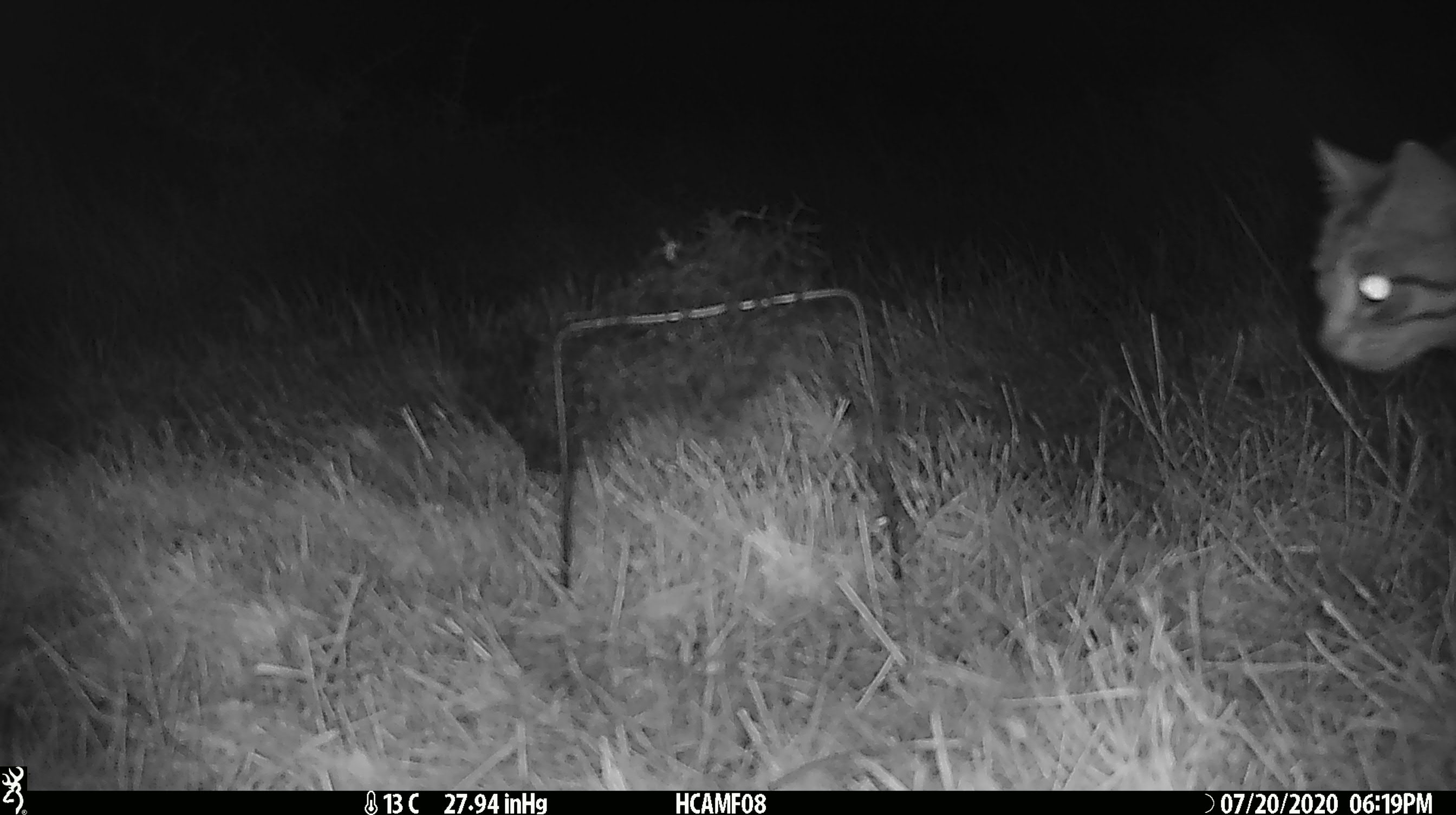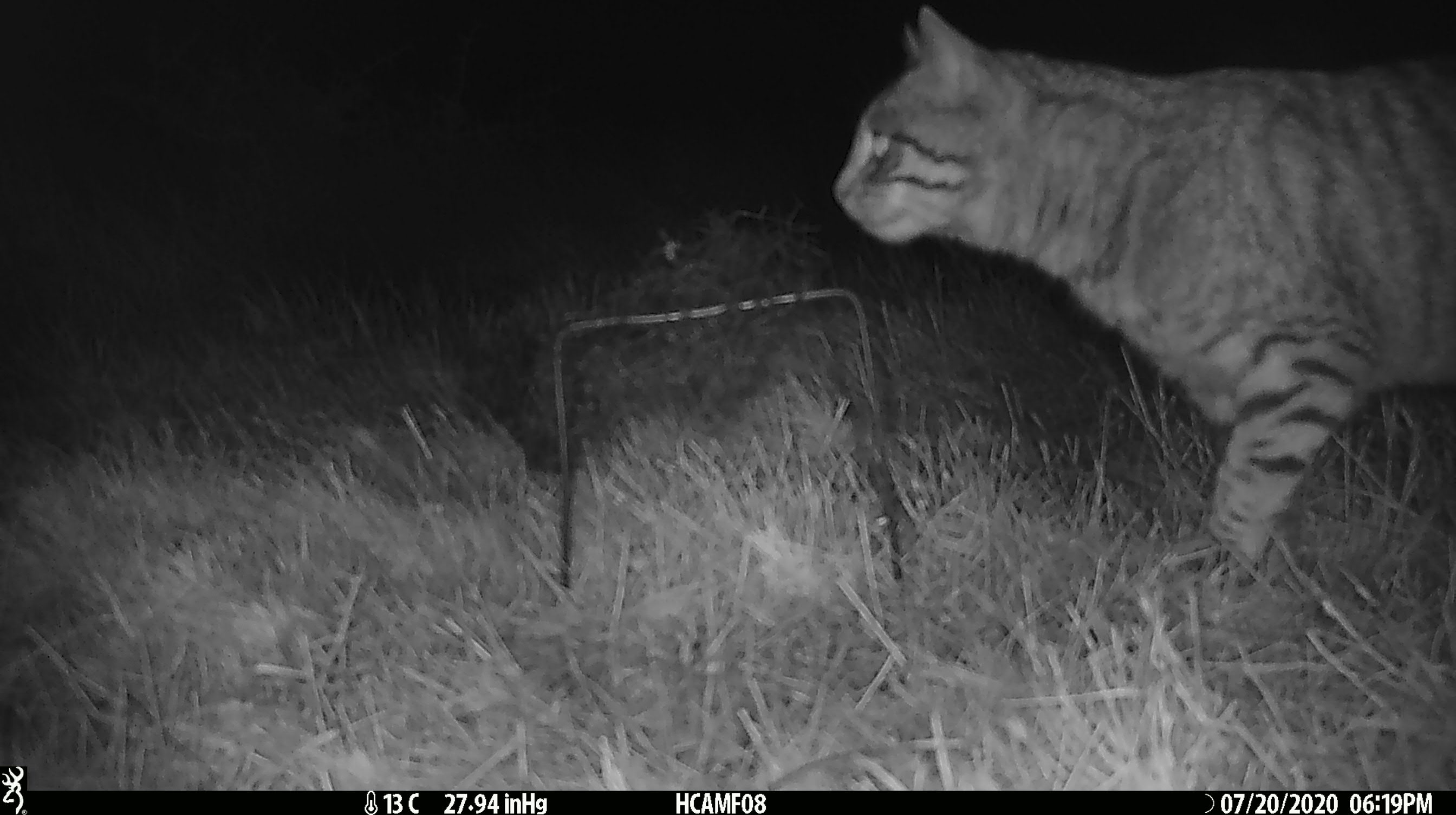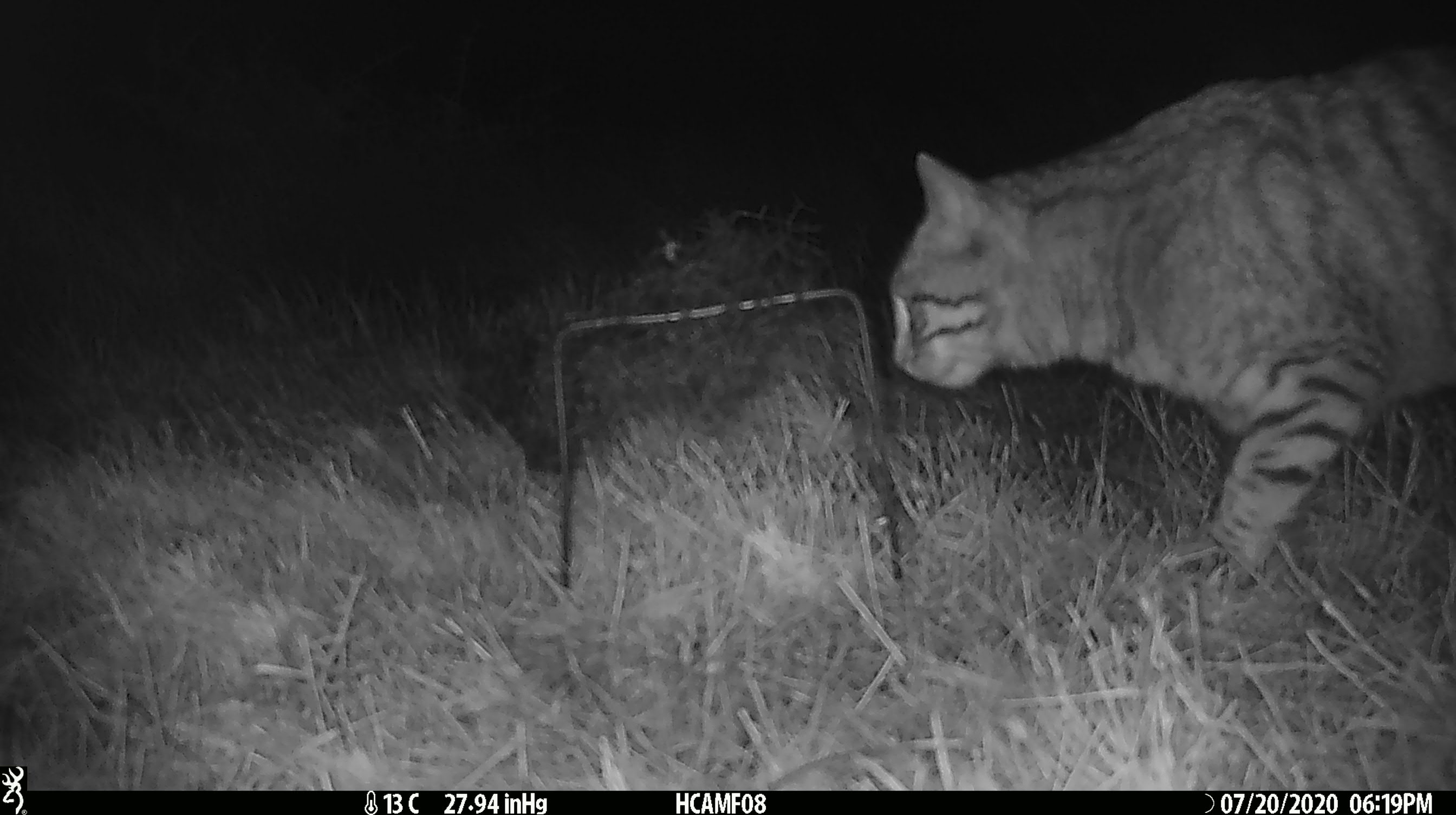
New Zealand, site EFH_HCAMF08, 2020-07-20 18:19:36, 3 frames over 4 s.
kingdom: Animalia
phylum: Chordata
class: Mammalia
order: Carnivora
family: Felidae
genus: Felis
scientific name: Felis catus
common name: domestic cat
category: cat